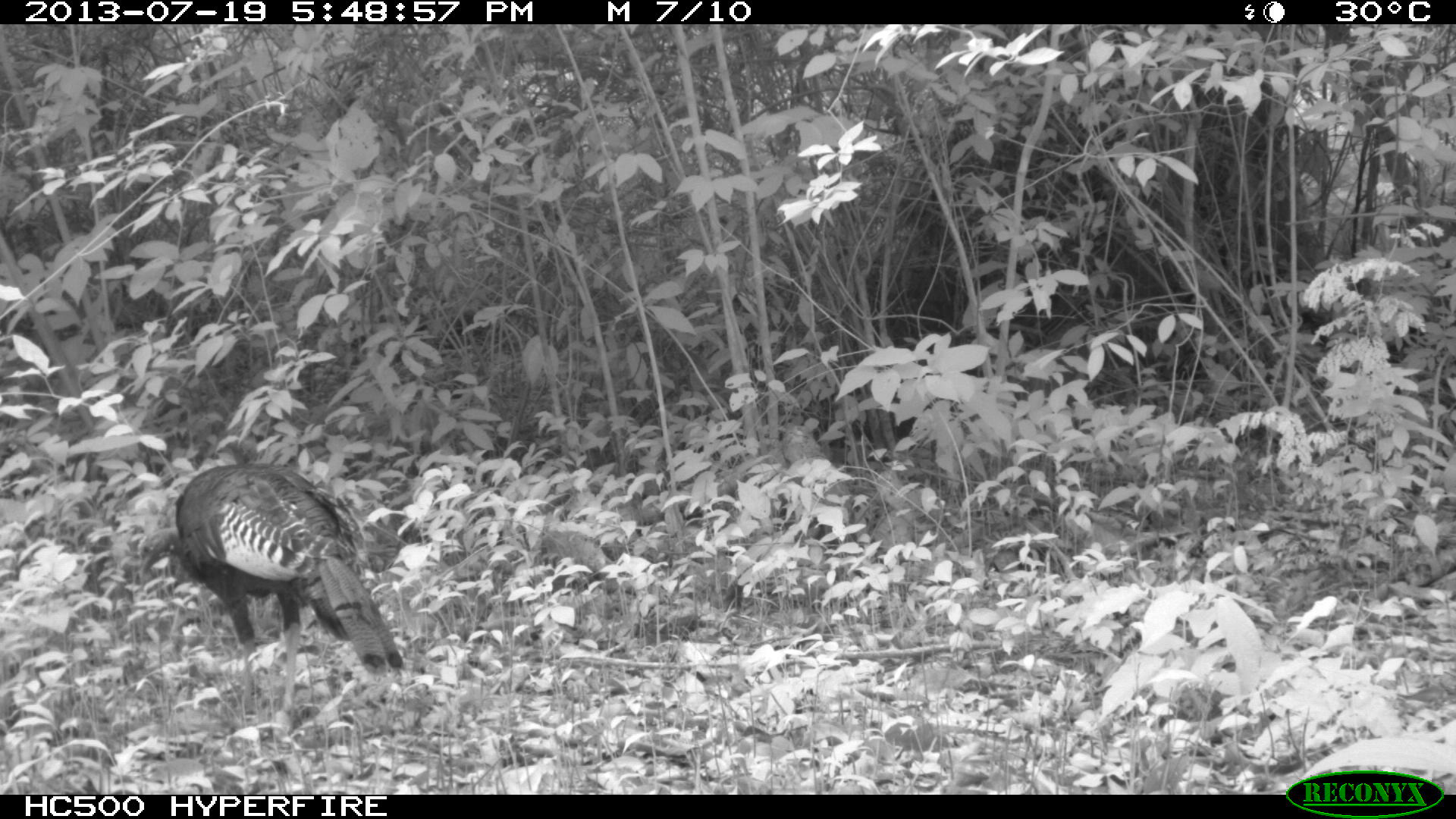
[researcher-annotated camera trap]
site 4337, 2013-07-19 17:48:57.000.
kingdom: Animalia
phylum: Chordata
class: Aves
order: Galliformes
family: Phasianidae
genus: Meleagris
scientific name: Meleagris ocellata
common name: ocellated turkey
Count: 1.